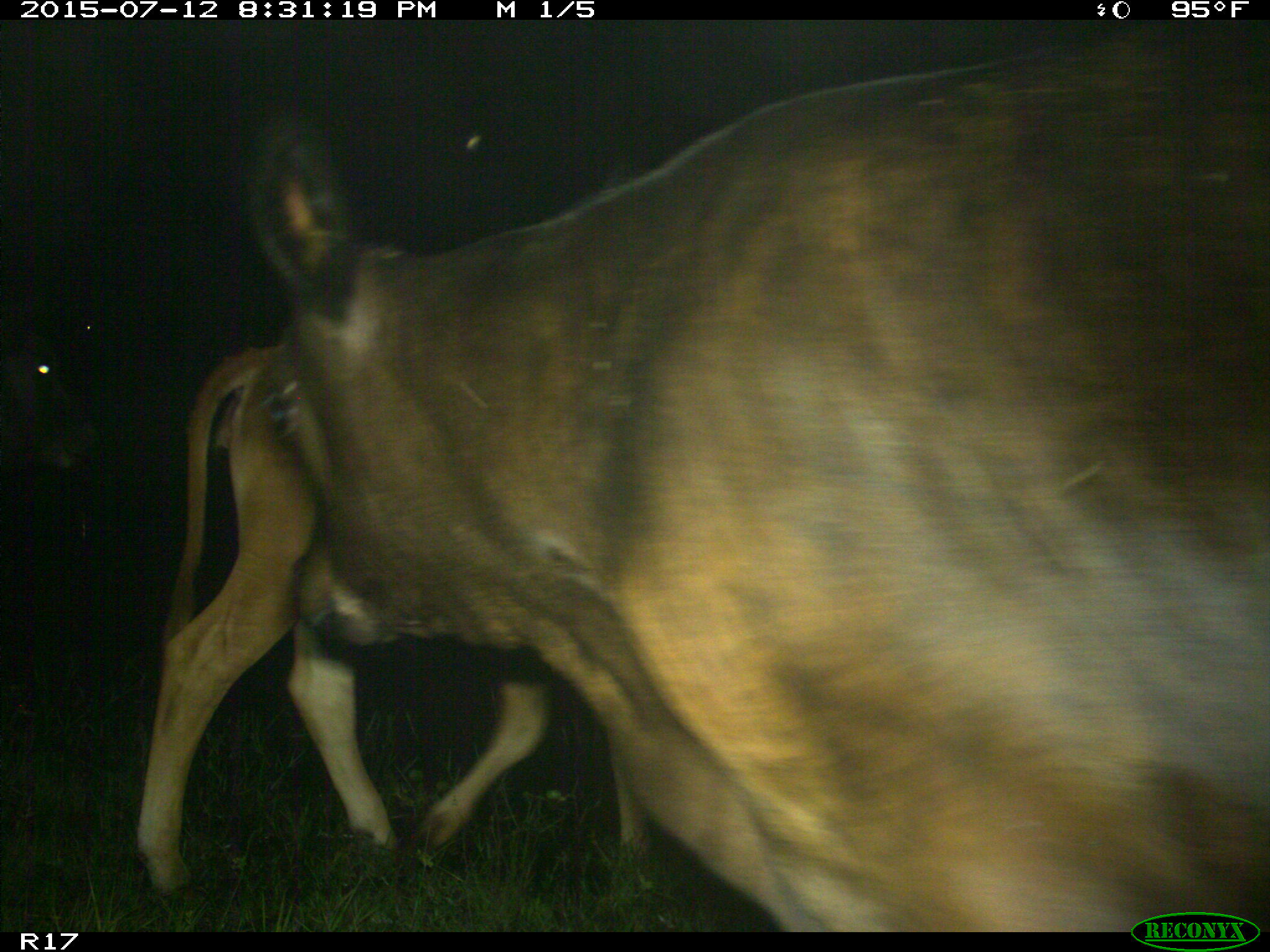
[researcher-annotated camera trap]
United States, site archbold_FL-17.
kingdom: Animalia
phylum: Chordata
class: Mammalia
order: Artiodactyla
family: Bovidae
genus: Bos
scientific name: Bos taurus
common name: domestic cow